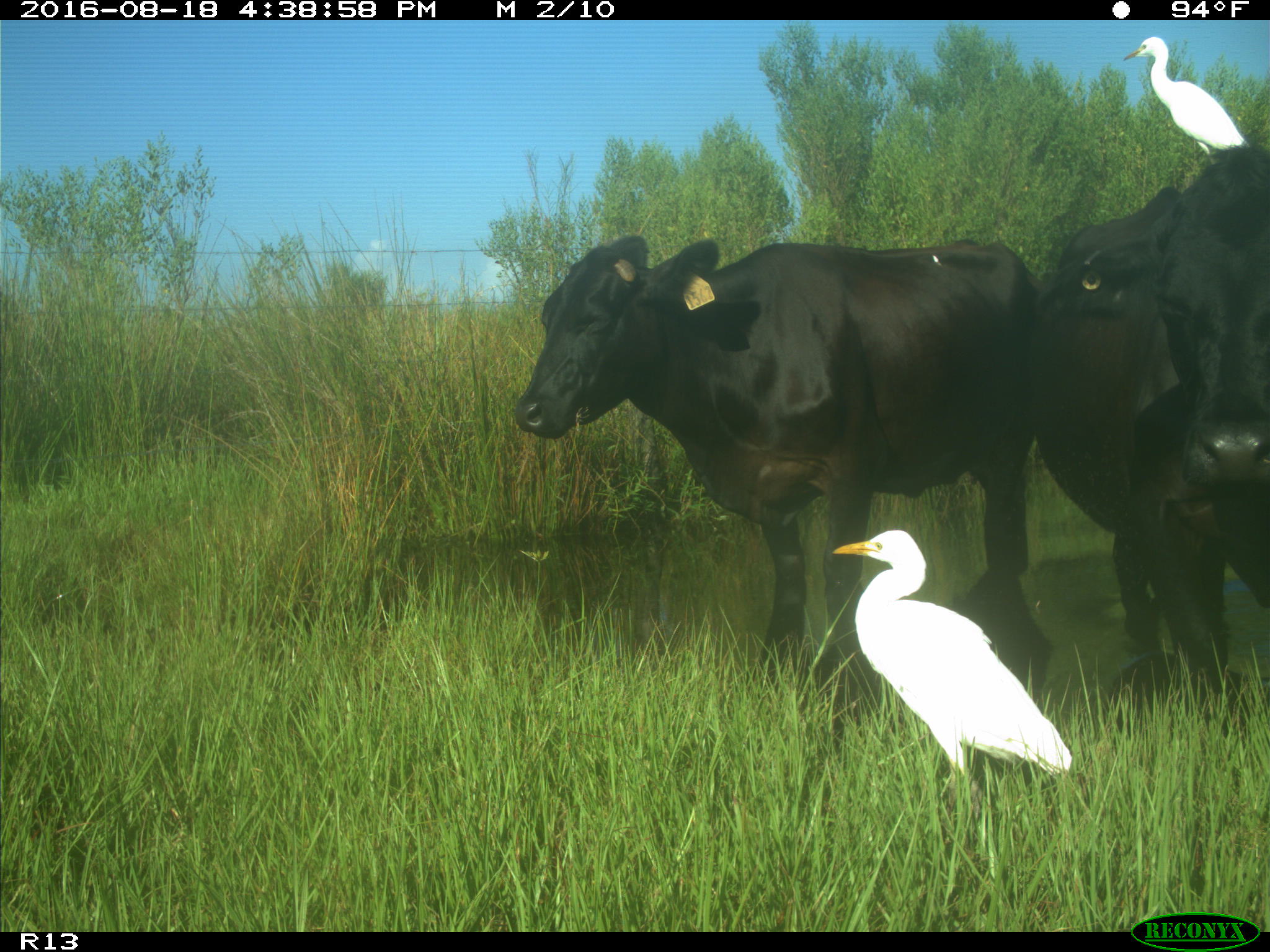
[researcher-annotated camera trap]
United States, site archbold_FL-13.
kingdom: Animalia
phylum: Chordata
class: Mammalia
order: Artiodactyla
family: Bovidae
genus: Bos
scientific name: Bos taurus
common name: domestic cow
Bos taurus (domestic cow).